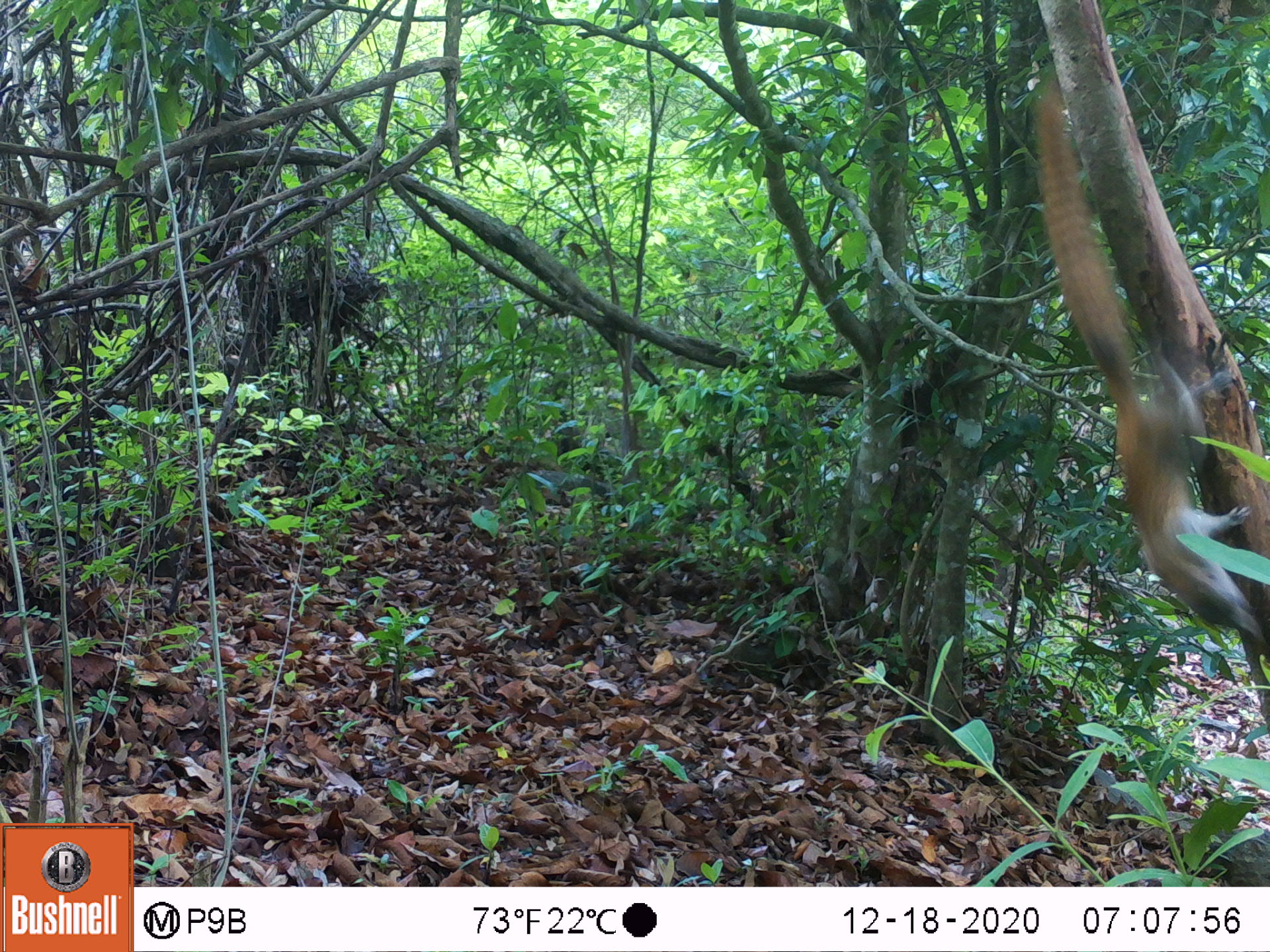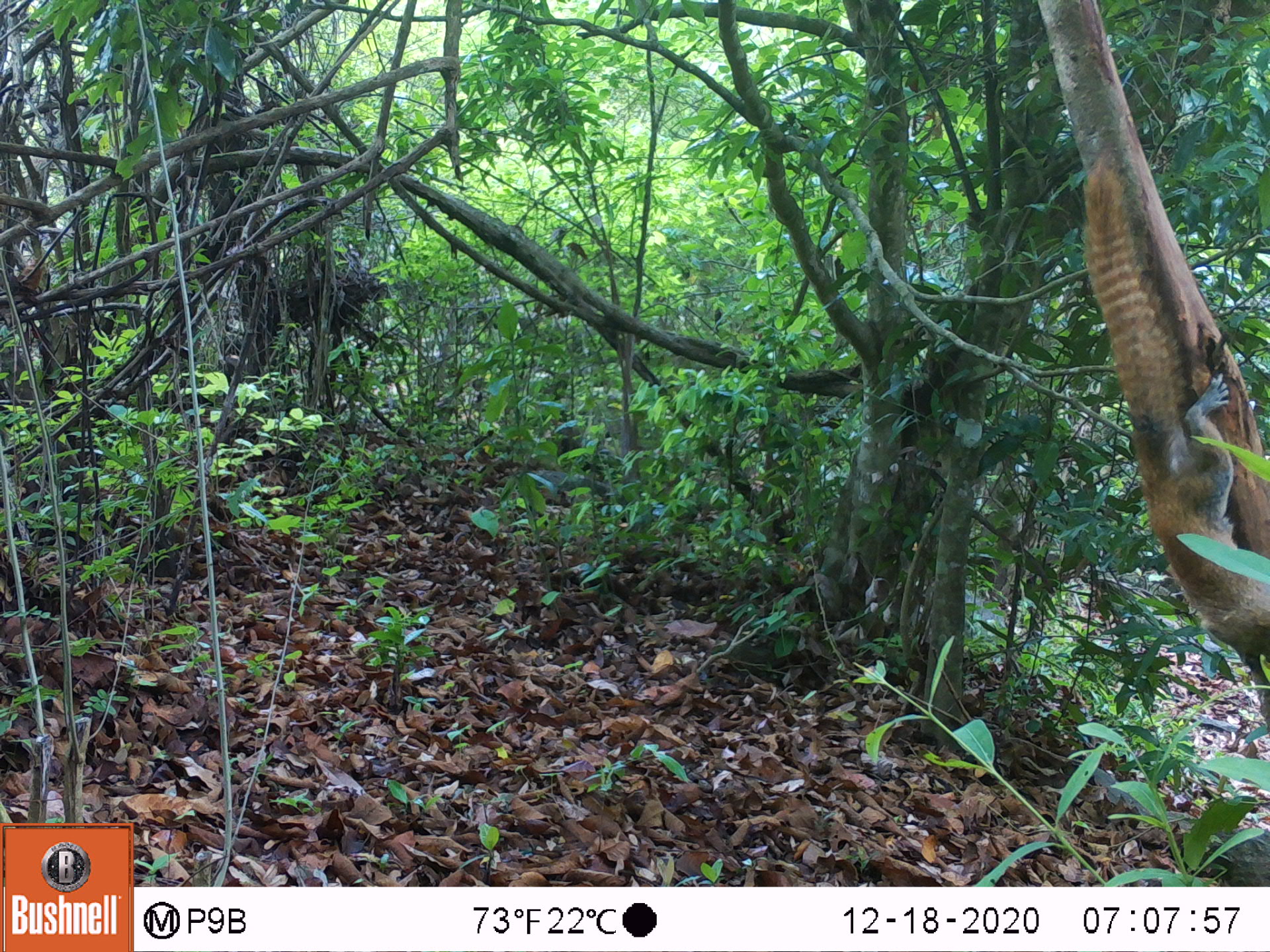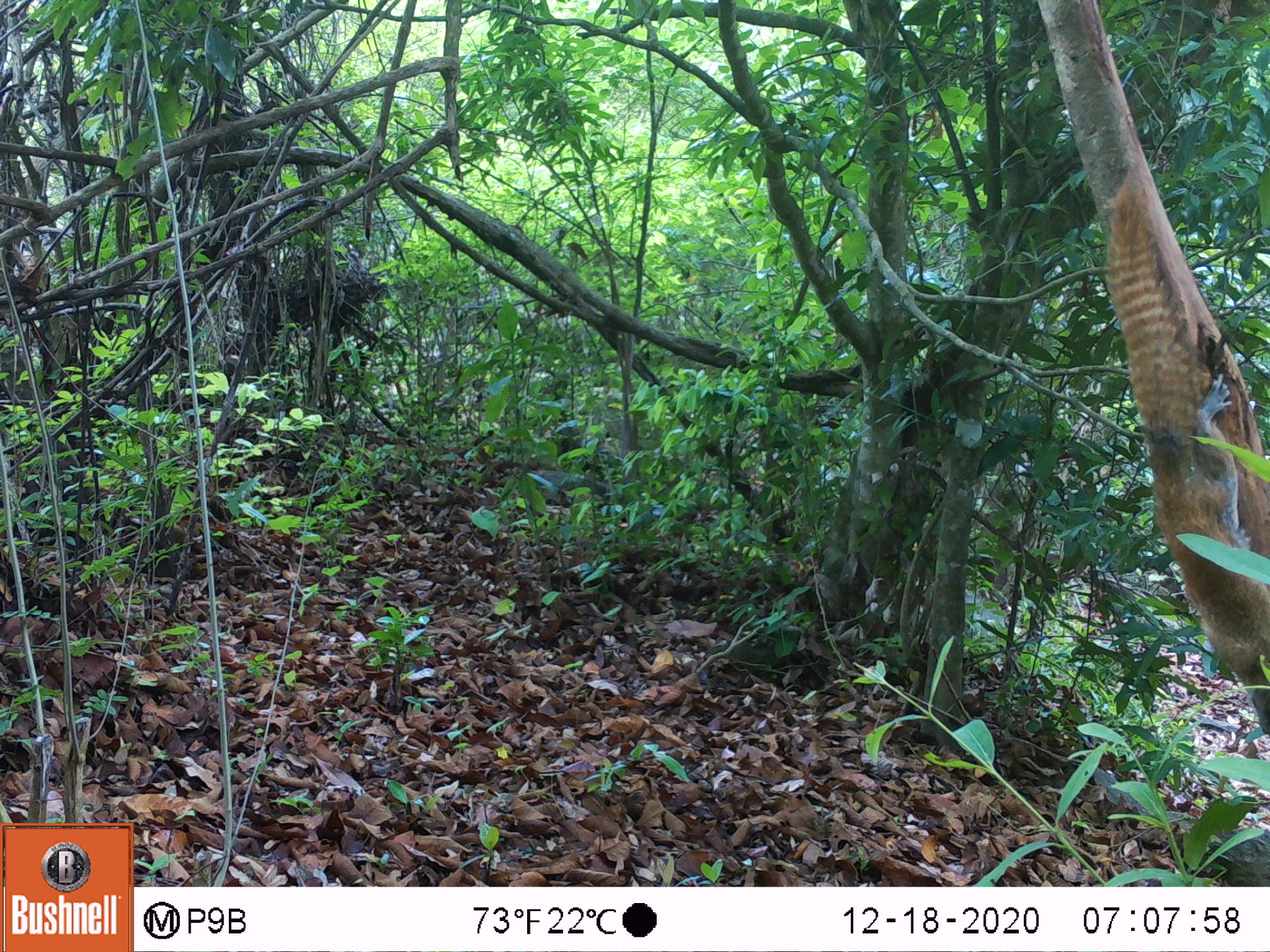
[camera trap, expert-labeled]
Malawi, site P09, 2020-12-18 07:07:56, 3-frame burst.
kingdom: Animalia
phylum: Chordata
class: Mammalia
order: Rodentia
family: Sciuridae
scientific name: Sciuridae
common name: squirrel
Squirrel (Sciuridae), count 1.